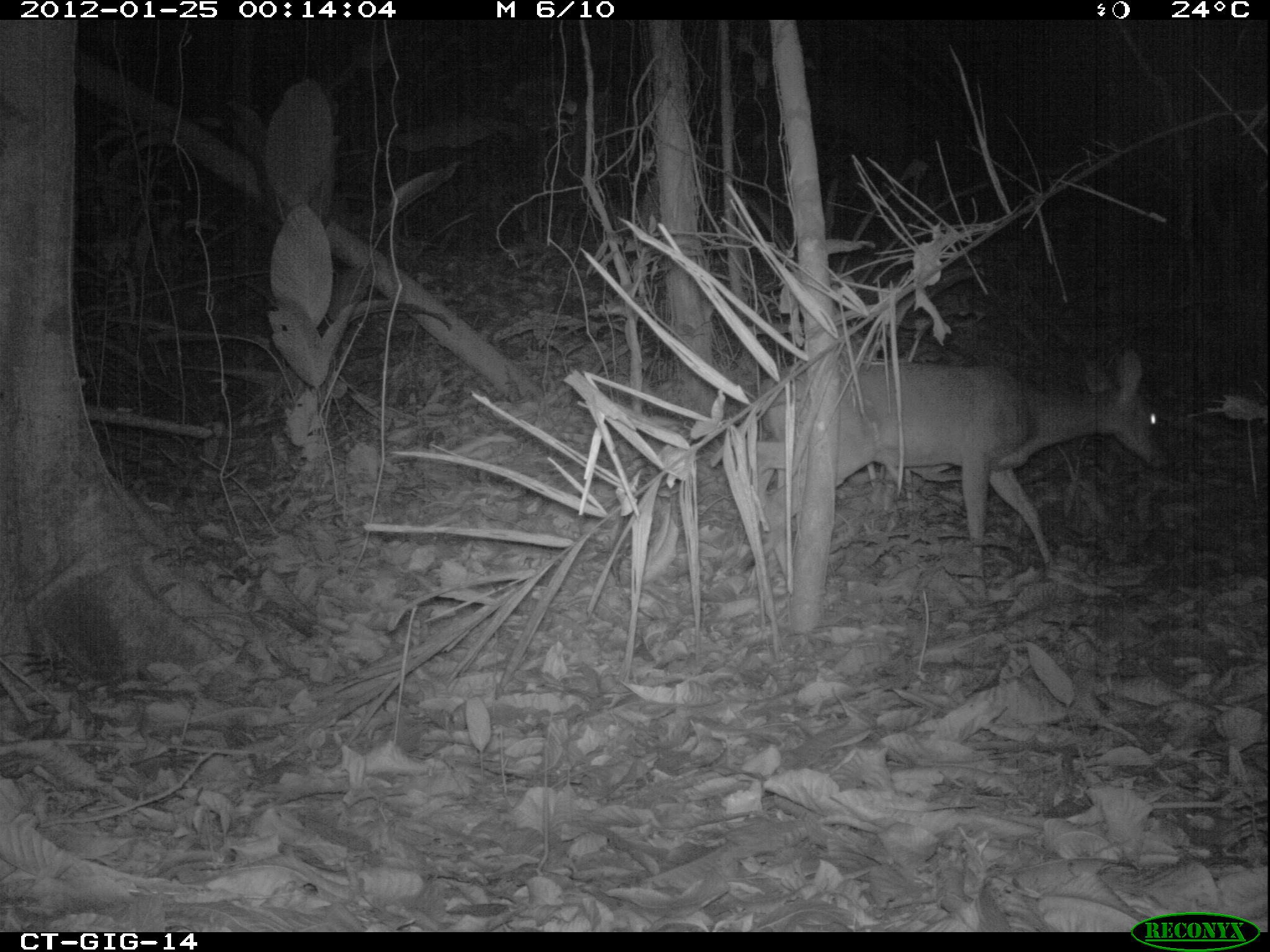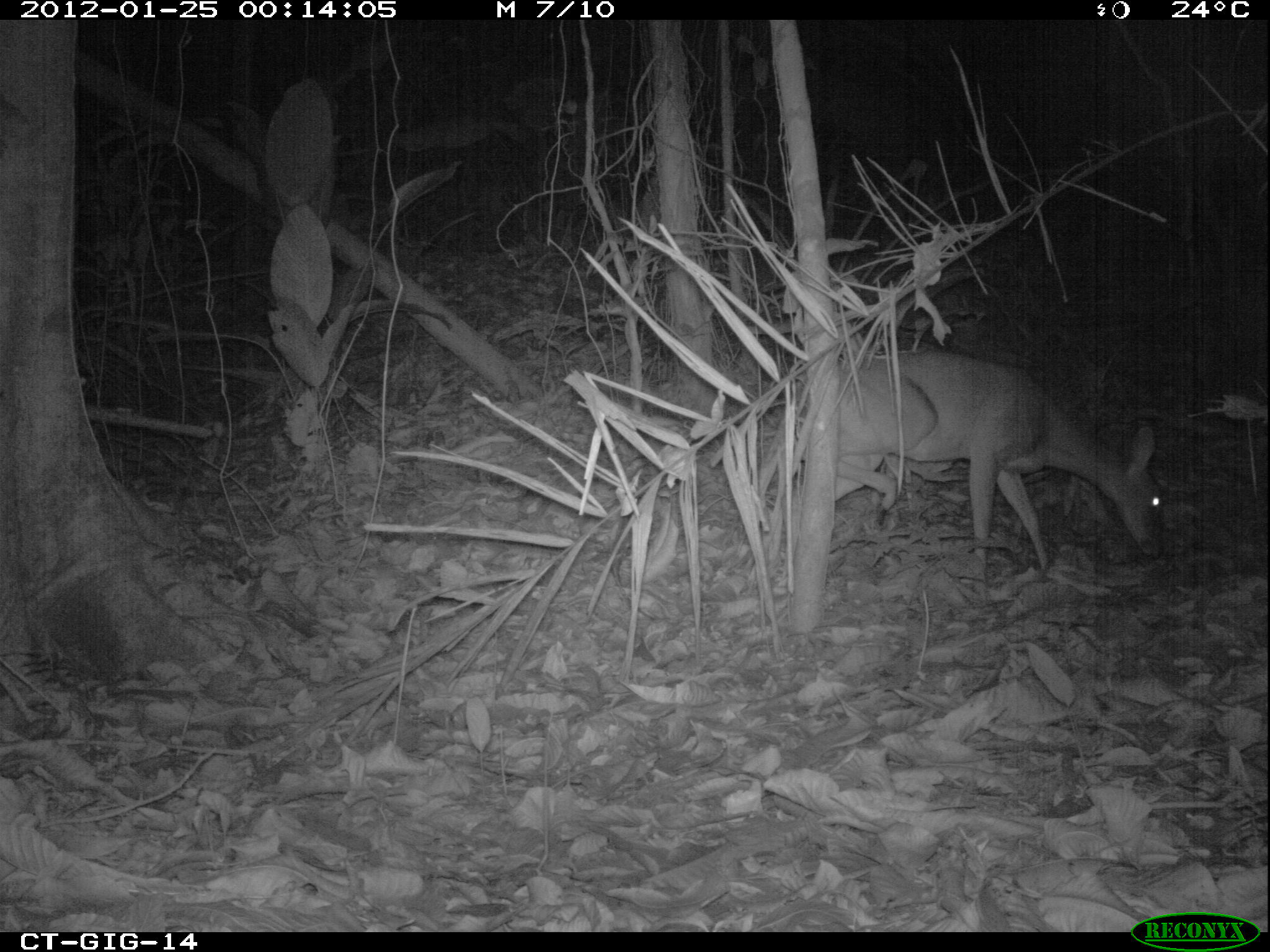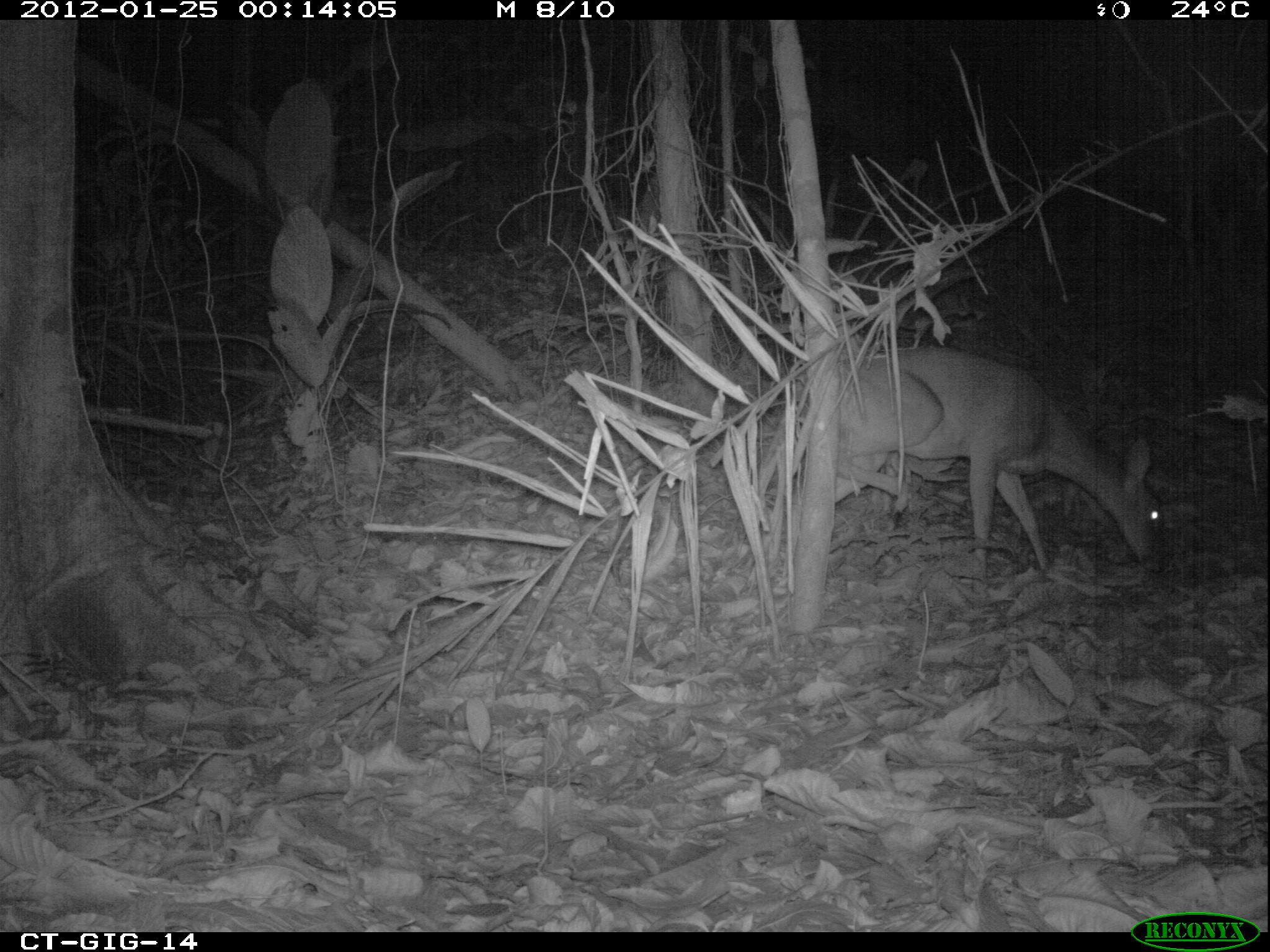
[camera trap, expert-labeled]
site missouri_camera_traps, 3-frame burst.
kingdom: Animalia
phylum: Chordata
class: Mammalia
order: Artiodactyla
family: Cervidae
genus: Odocoileus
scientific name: Odocoileus virginianus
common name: white-tailed deer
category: white tailed deer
White tailed deer (white-tailed deer) (Odocoileus virginianus). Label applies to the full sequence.